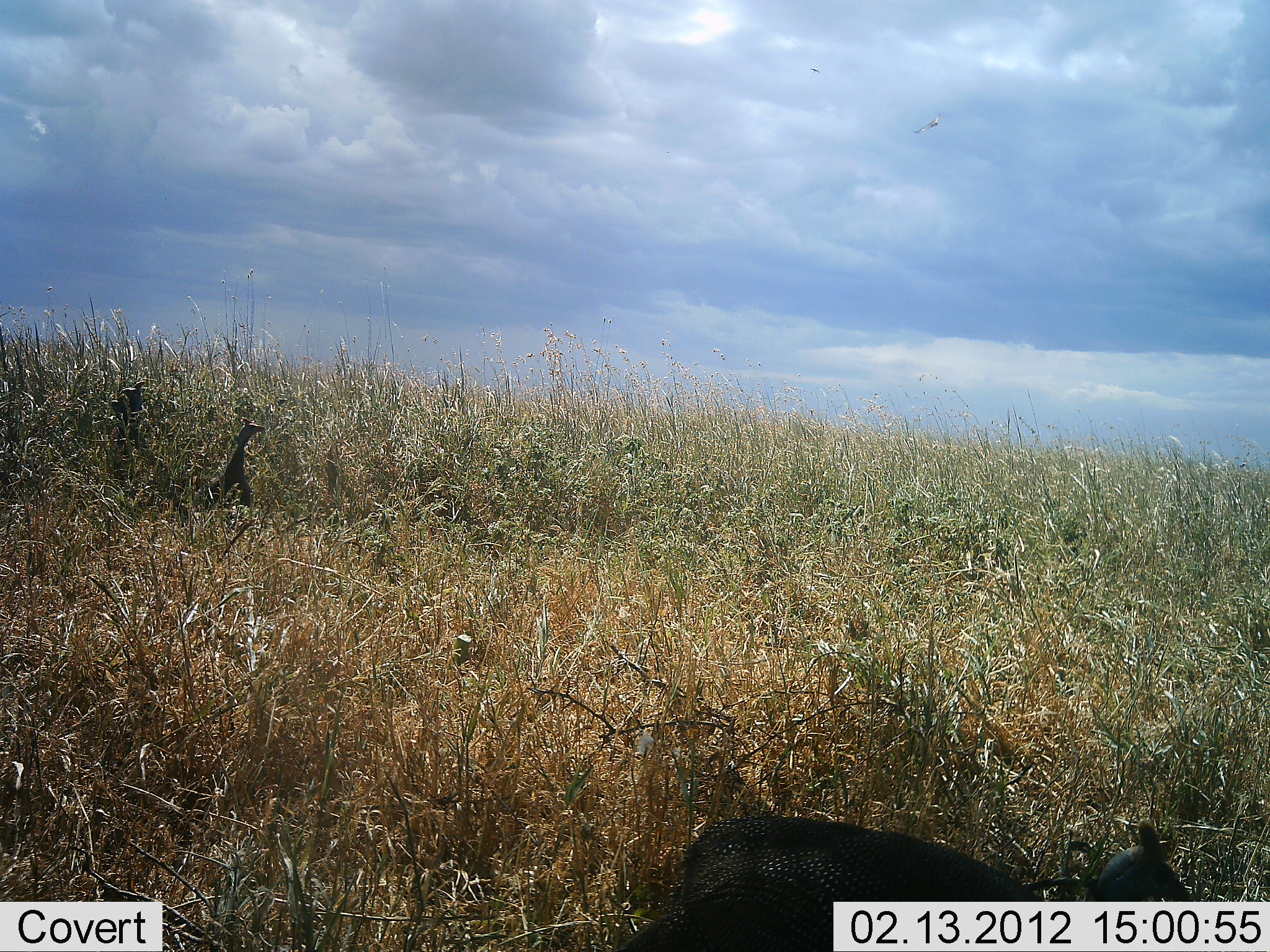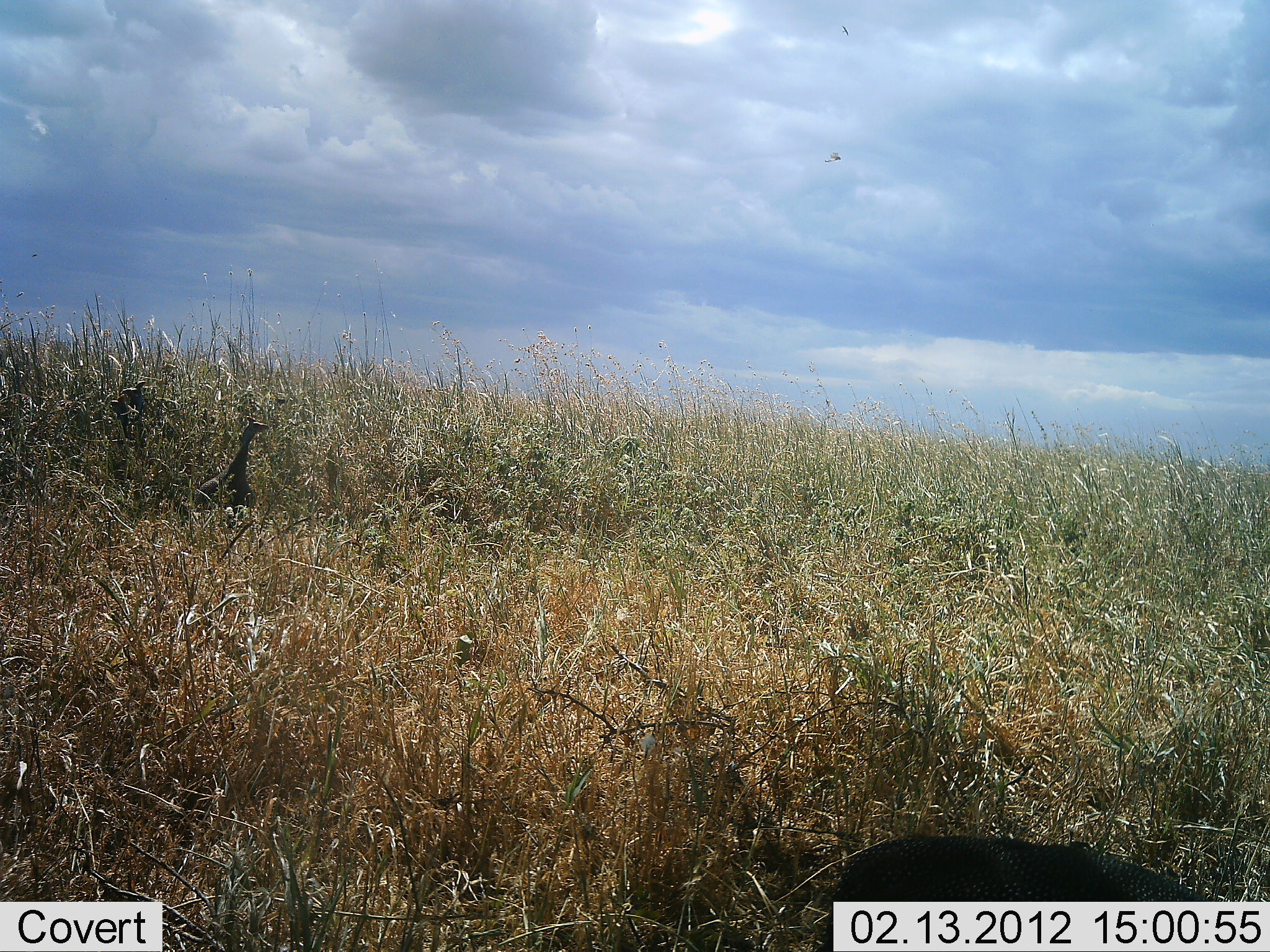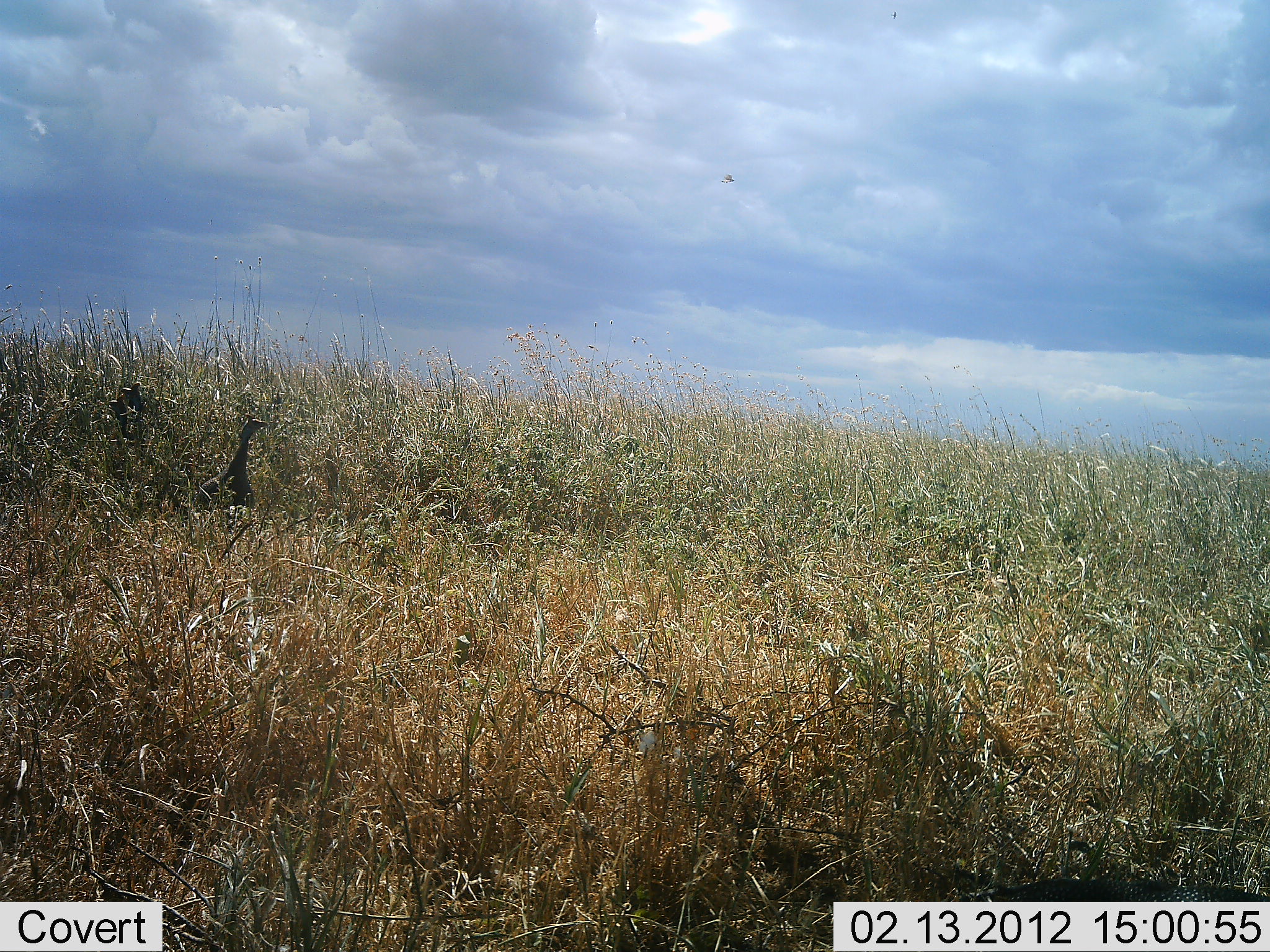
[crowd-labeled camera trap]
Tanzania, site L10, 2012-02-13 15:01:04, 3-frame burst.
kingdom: Animalia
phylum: Chordata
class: Aves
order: Galliformes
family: Numididae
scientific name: Numididae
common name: guinea fowl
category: guineafowl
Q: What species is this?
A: Guineafowl (guinea fowl) (Numididae).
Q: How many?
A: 3.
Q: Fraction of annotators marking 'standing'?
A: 88%.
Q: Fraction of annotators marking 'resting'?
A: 0%.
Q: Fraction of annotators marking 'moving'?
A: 56%.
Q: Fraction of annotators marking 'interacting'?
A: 0%.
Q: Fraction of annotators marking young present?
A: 0%.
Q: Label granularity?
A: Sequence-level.